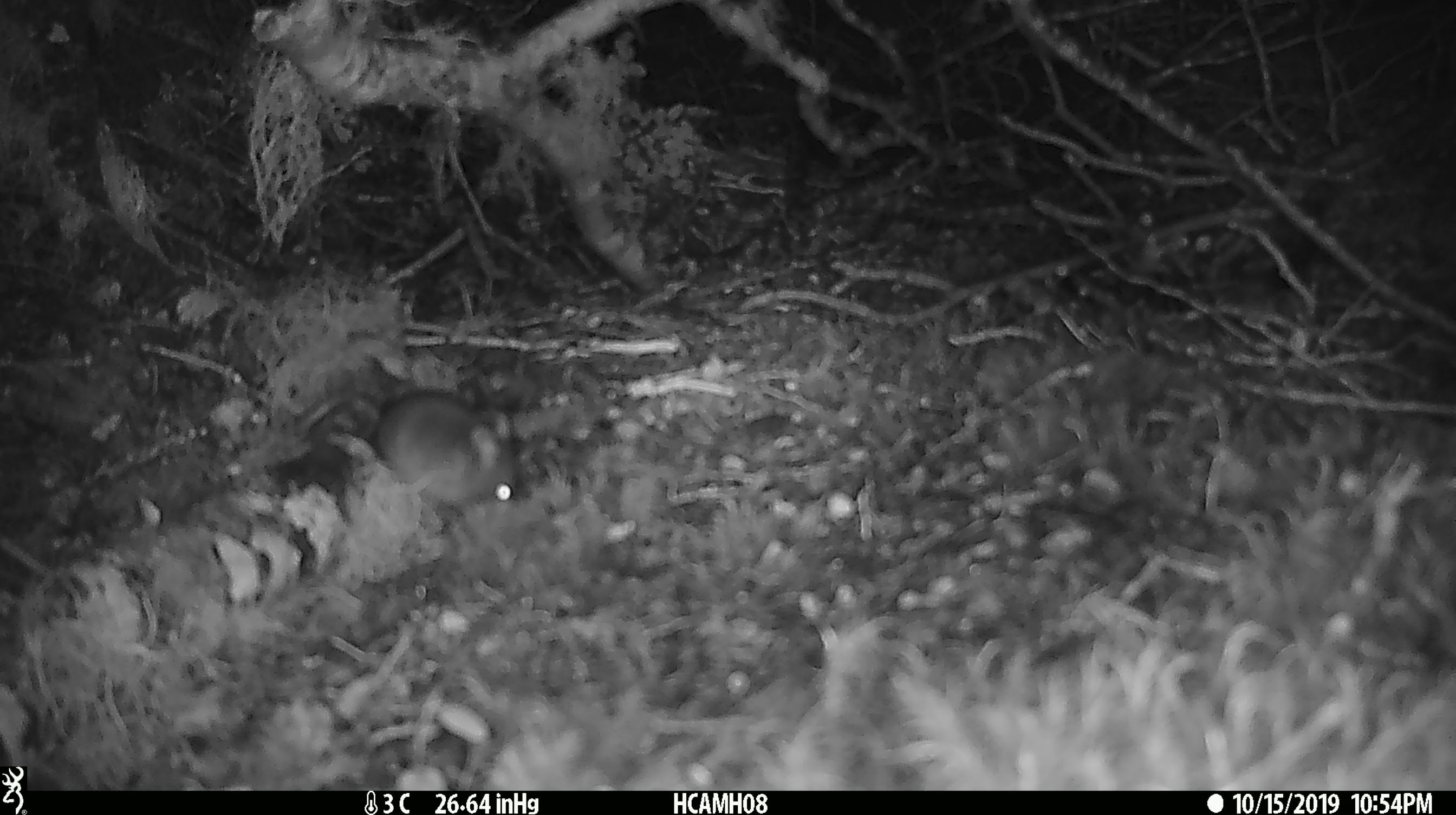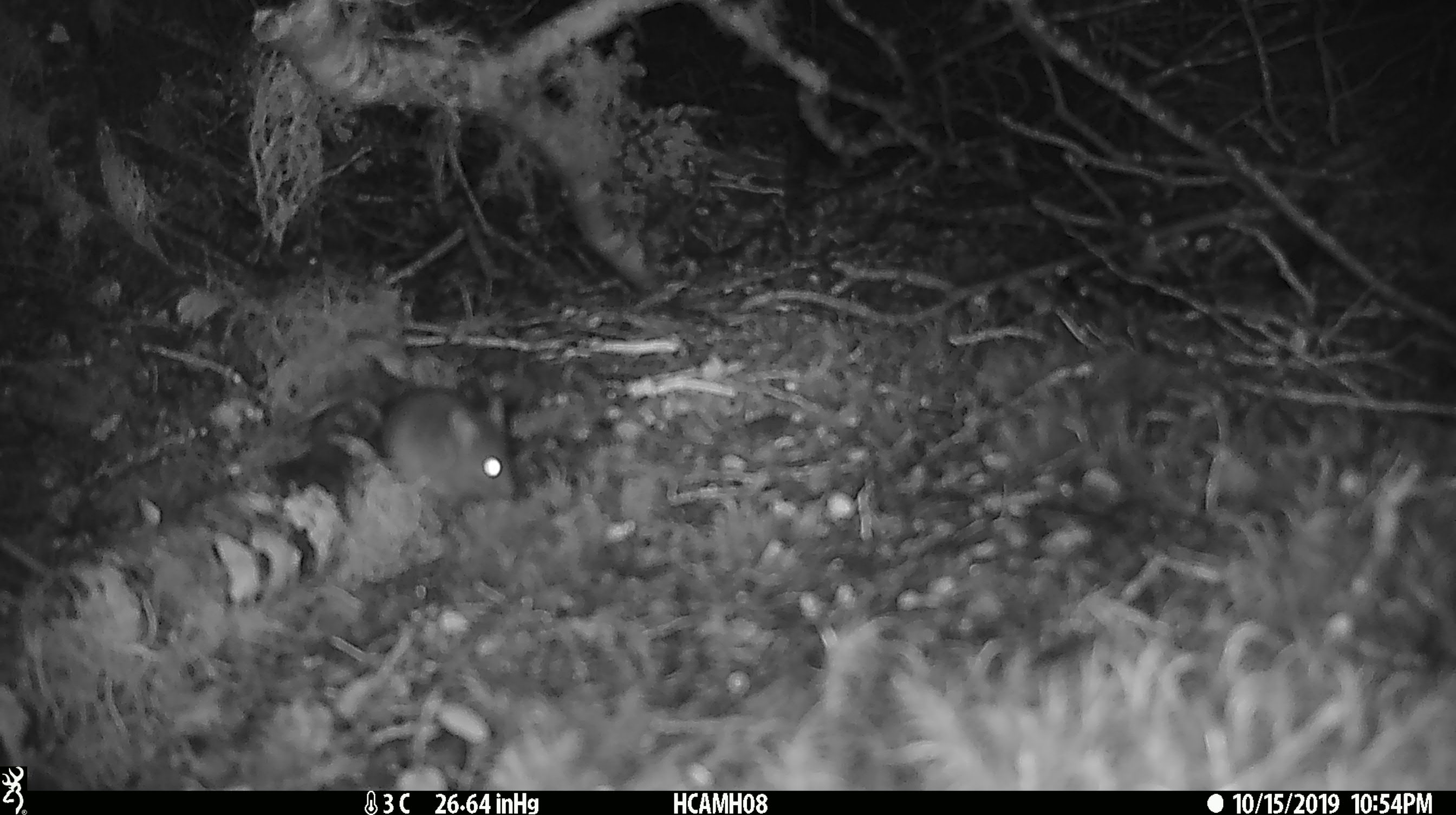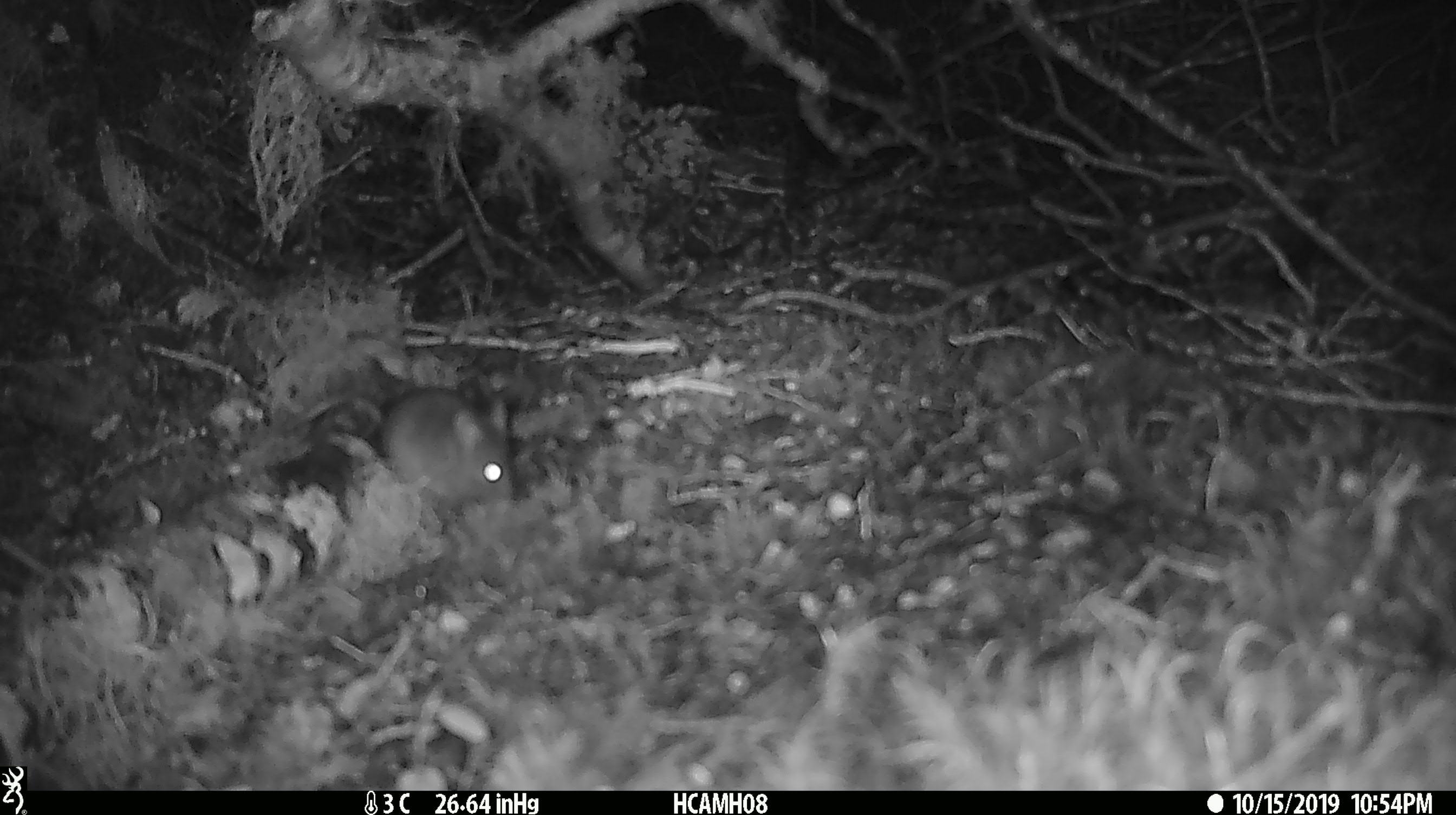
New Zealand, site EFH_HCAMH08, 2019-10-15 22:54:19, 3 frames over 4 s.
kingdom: Animalia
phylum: Chordata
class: Mammalia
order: Rodentia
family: Muridae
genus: Mus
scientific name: Mus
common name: mouse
Mouse (Mus).